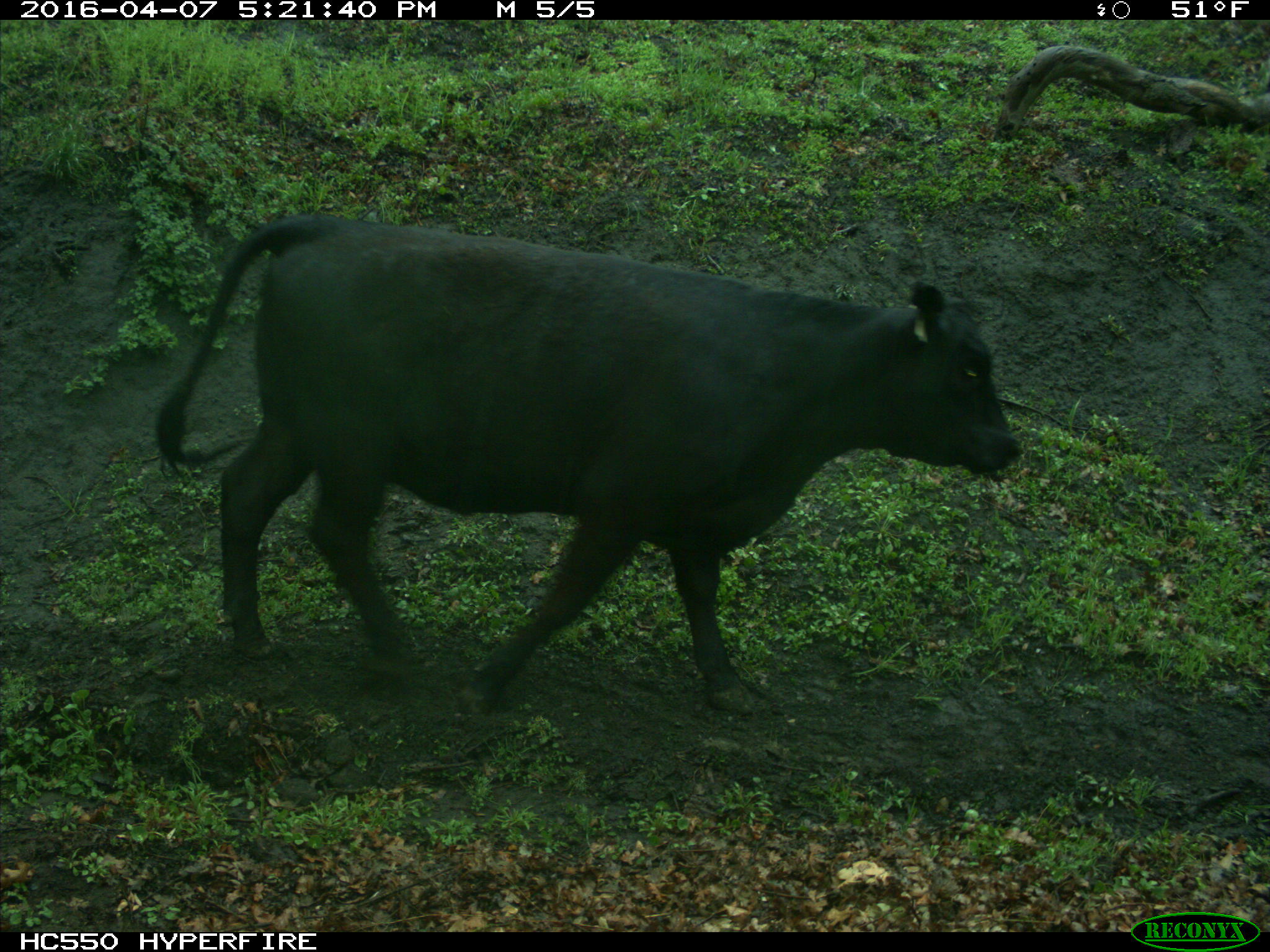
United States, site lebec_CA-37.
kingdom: Animalia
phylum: Chordata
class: Mammalia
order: Artiodactyla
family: Bovidae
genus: Bos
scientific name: Bos taurus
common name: domestic cow